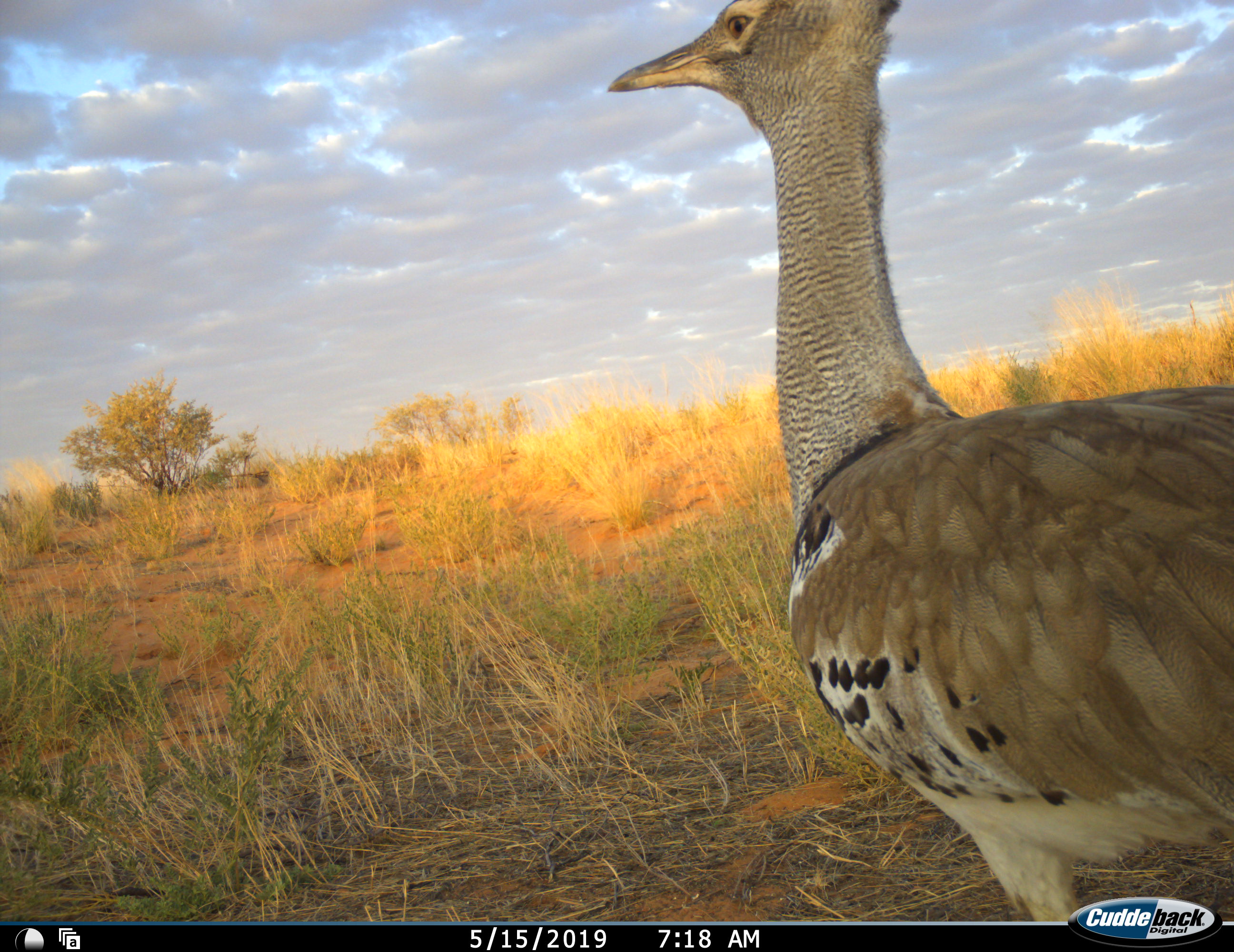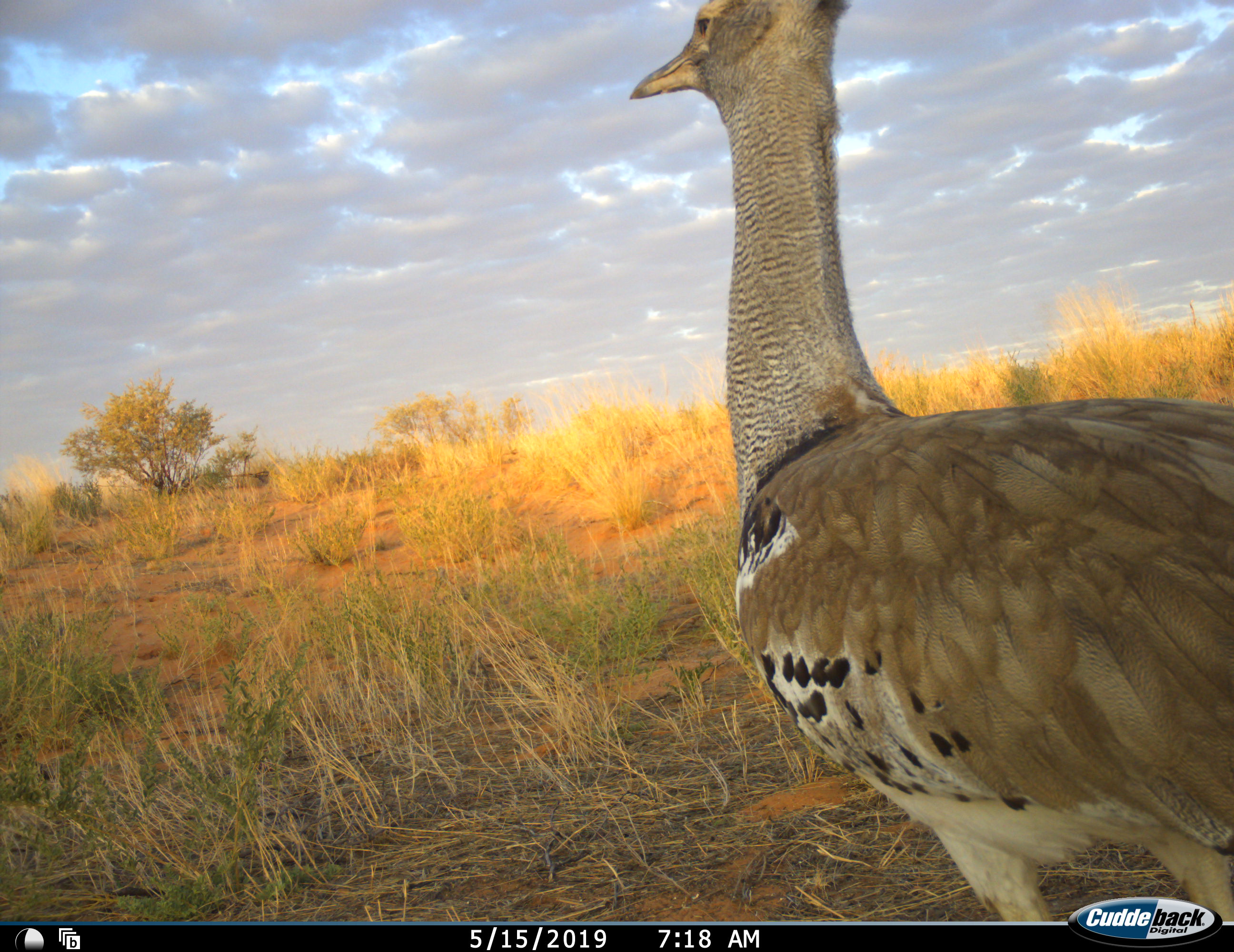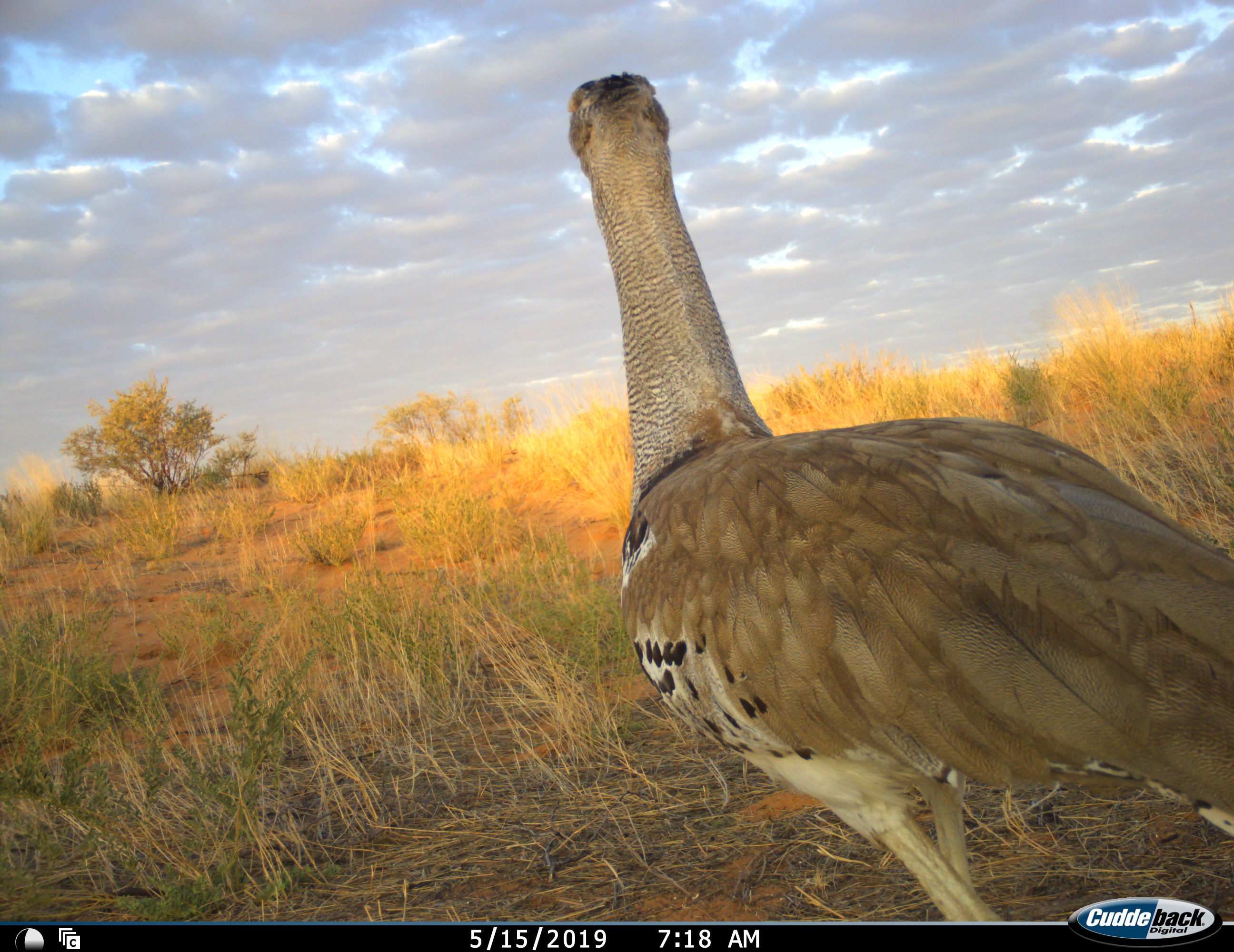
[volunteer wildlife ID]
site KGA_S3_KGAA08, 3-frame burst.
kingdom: Animalia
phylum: Chordata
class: Aves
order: Otidiformes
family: Otididae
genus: Ardeotis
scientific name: Ardeotis kori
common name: kori bustard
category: bustardkori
Bustardkori (kori bustard) (Ardeotis kori), count 1. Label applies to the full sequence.